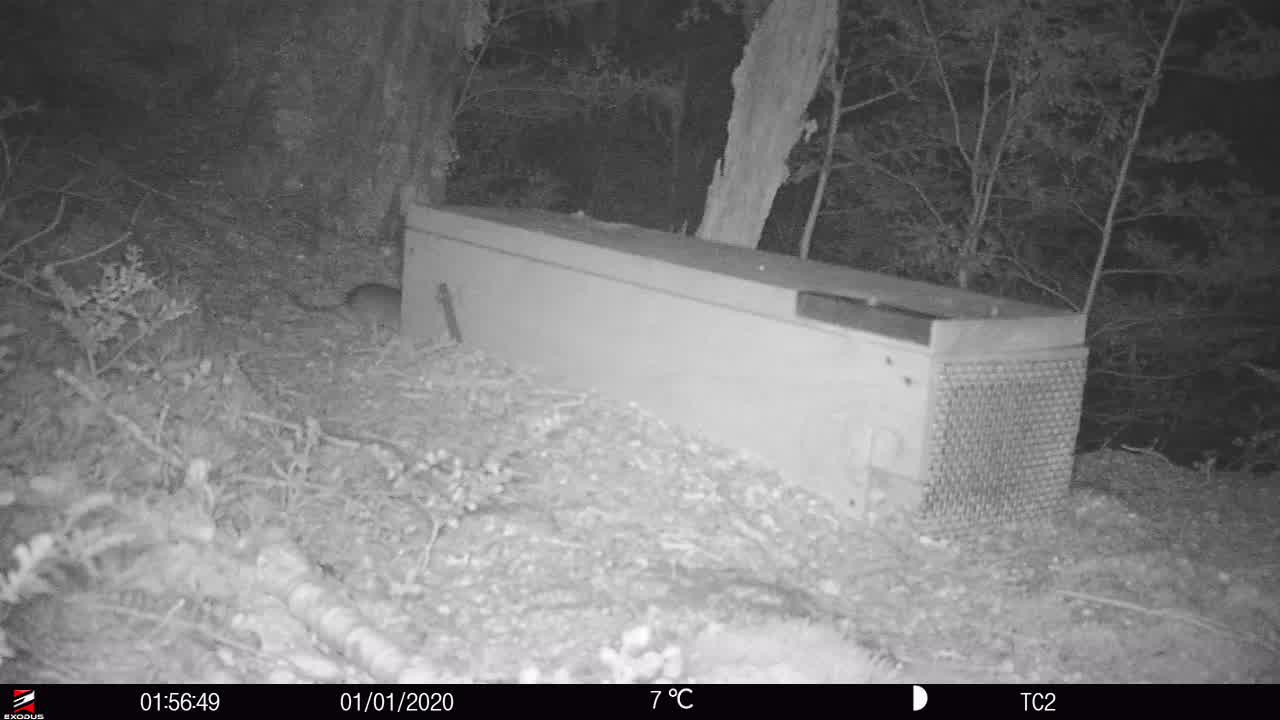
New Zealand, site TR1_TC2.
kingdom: Animalia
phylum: Chordata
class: Mammalia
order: Rodentia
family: Muridae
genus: Rattus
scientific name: Rattus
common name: rat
Rat (Rattus).